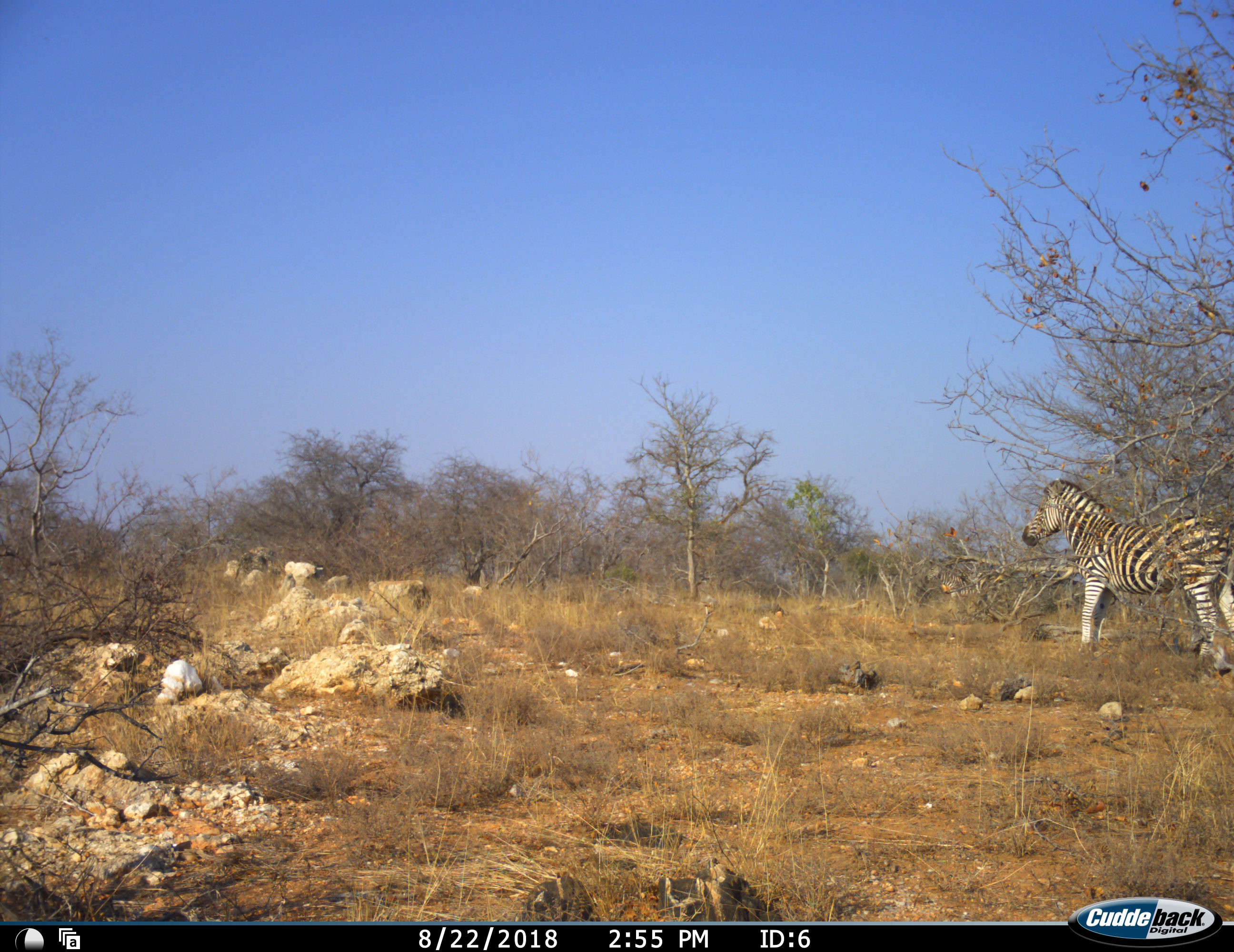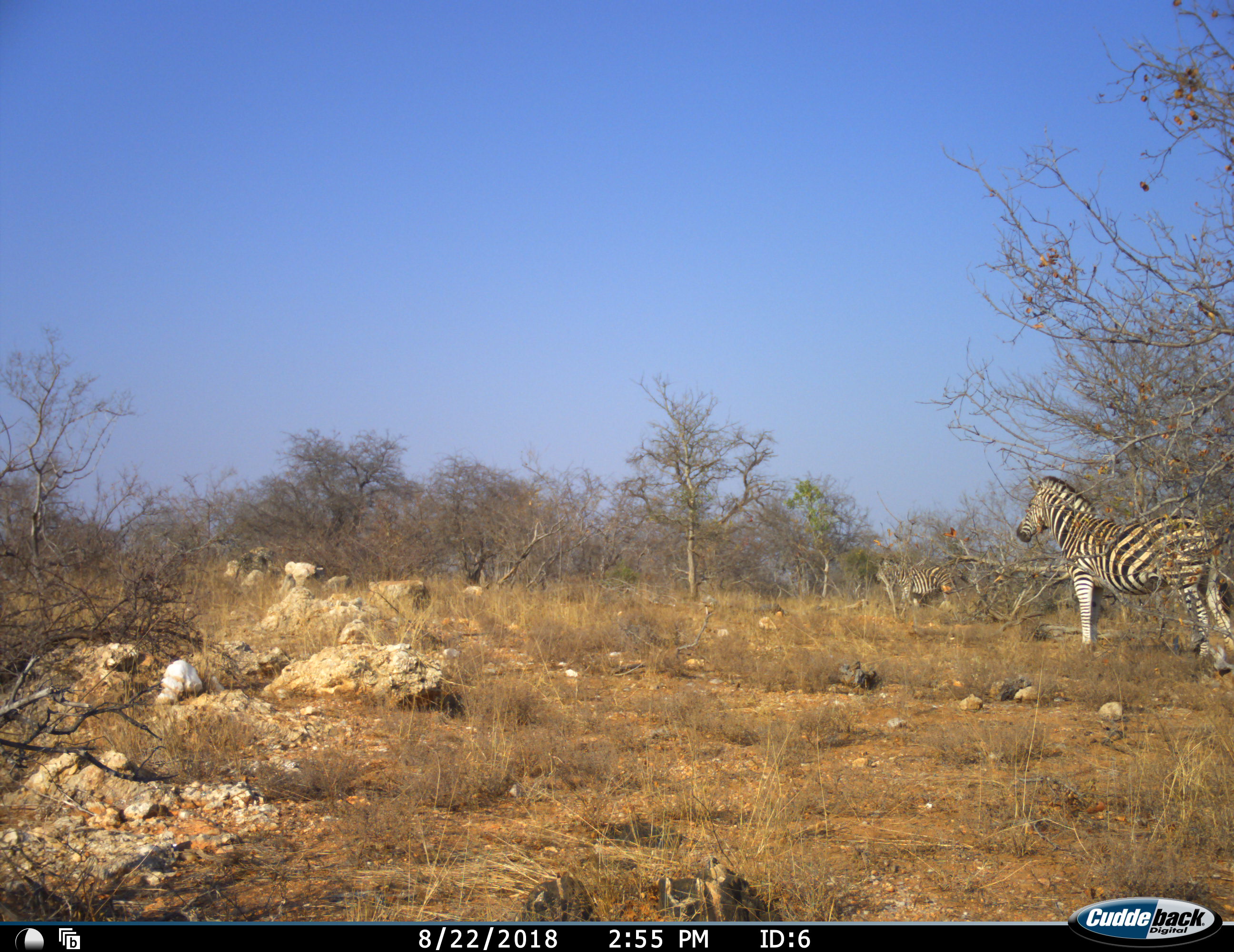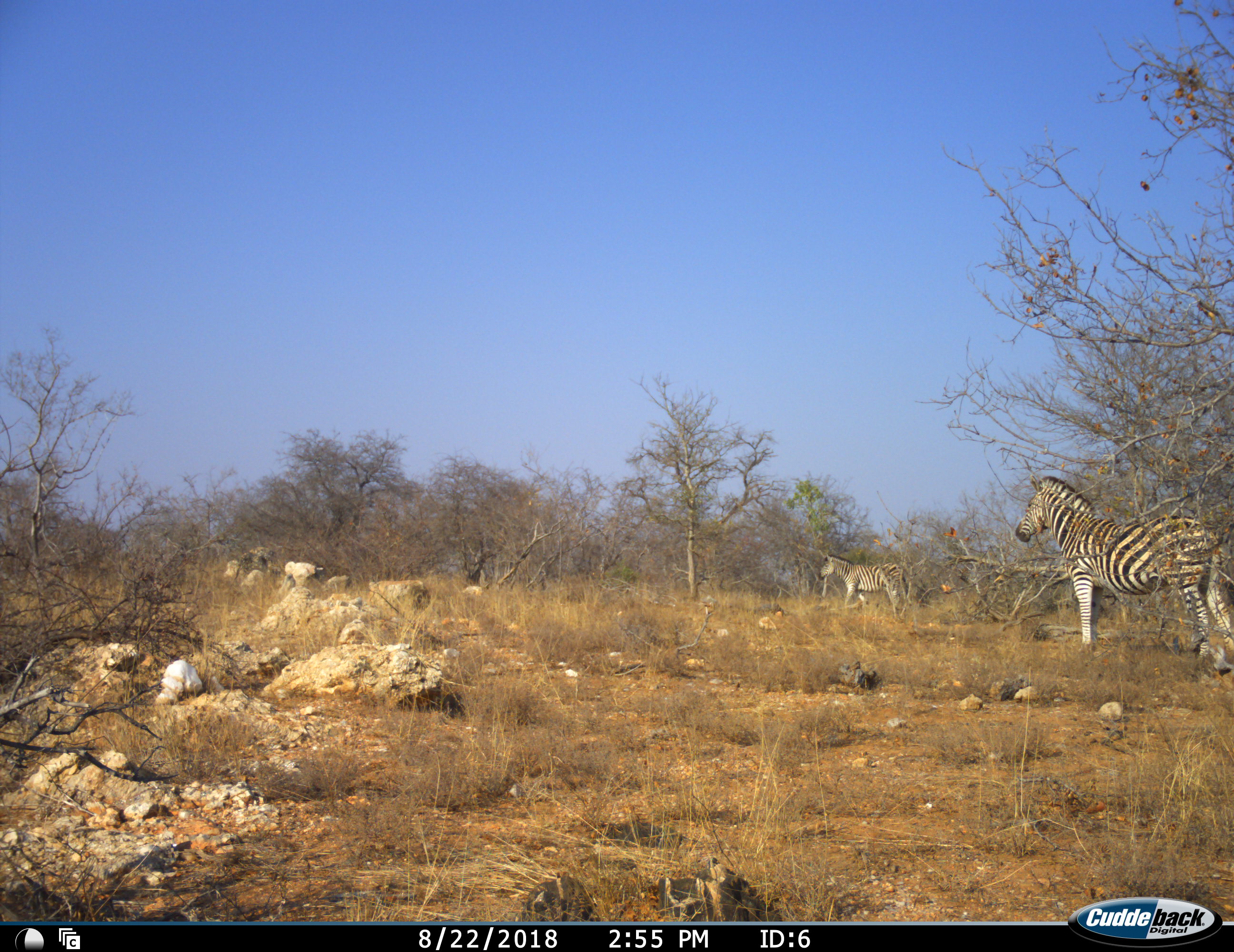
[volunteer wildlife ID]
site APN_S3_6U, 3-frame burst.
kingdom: Animalia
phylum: Chordata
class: Mammalia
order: Perissodactyla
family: Equidae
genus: Equus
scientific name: Equus quagga burchellii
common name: burchell's zebra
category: zebraburchells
Zebraburchells (burchell's zebra) (Equus quagga burchellii), count 2. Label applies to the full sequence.